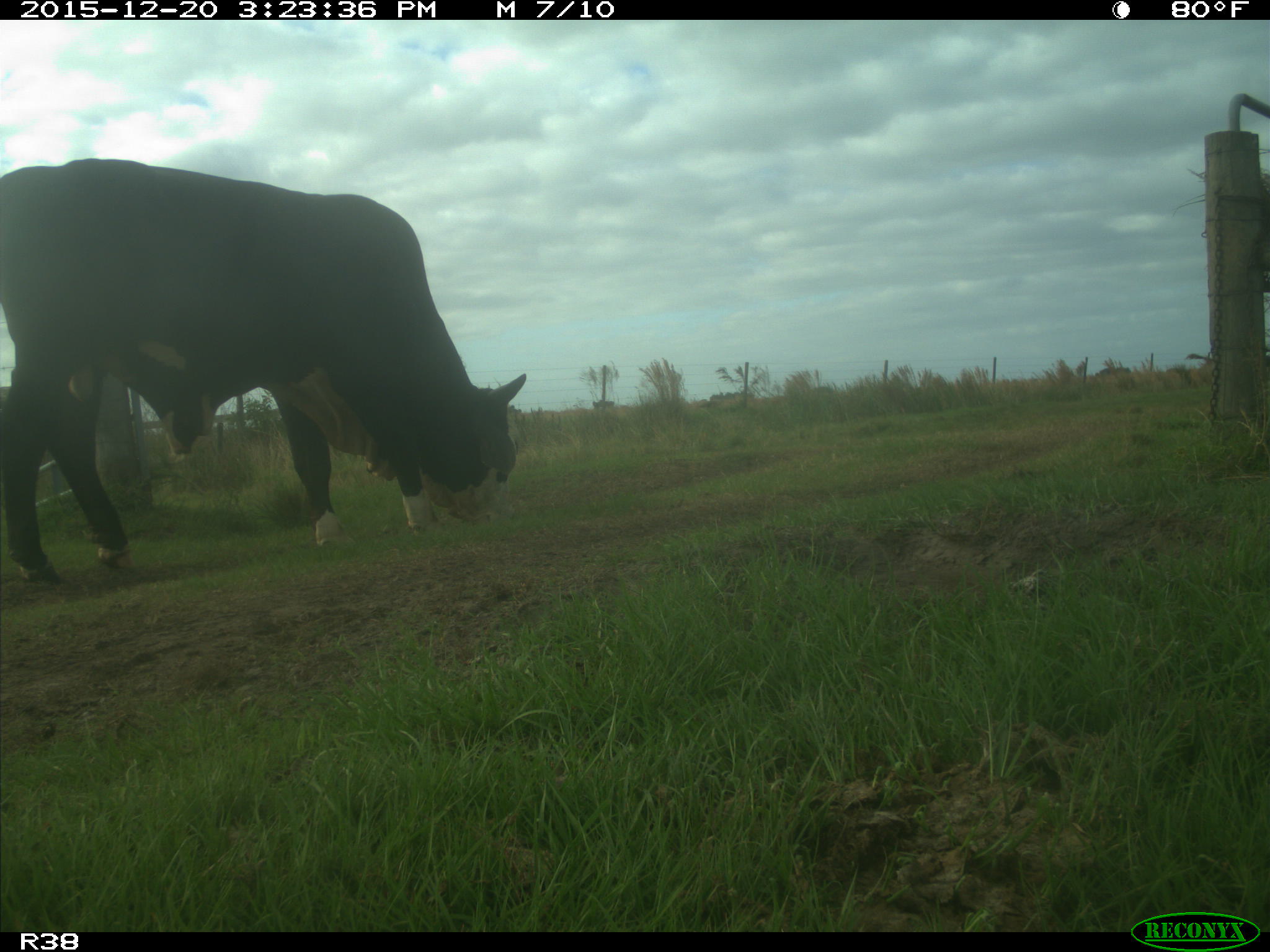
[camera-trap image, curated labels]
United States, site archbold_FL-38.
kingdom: Animalia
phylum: Chordata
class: Mammalia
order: Artiodactyla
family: Bovidae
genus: Bos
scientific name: Bos taurus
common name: domestic cow